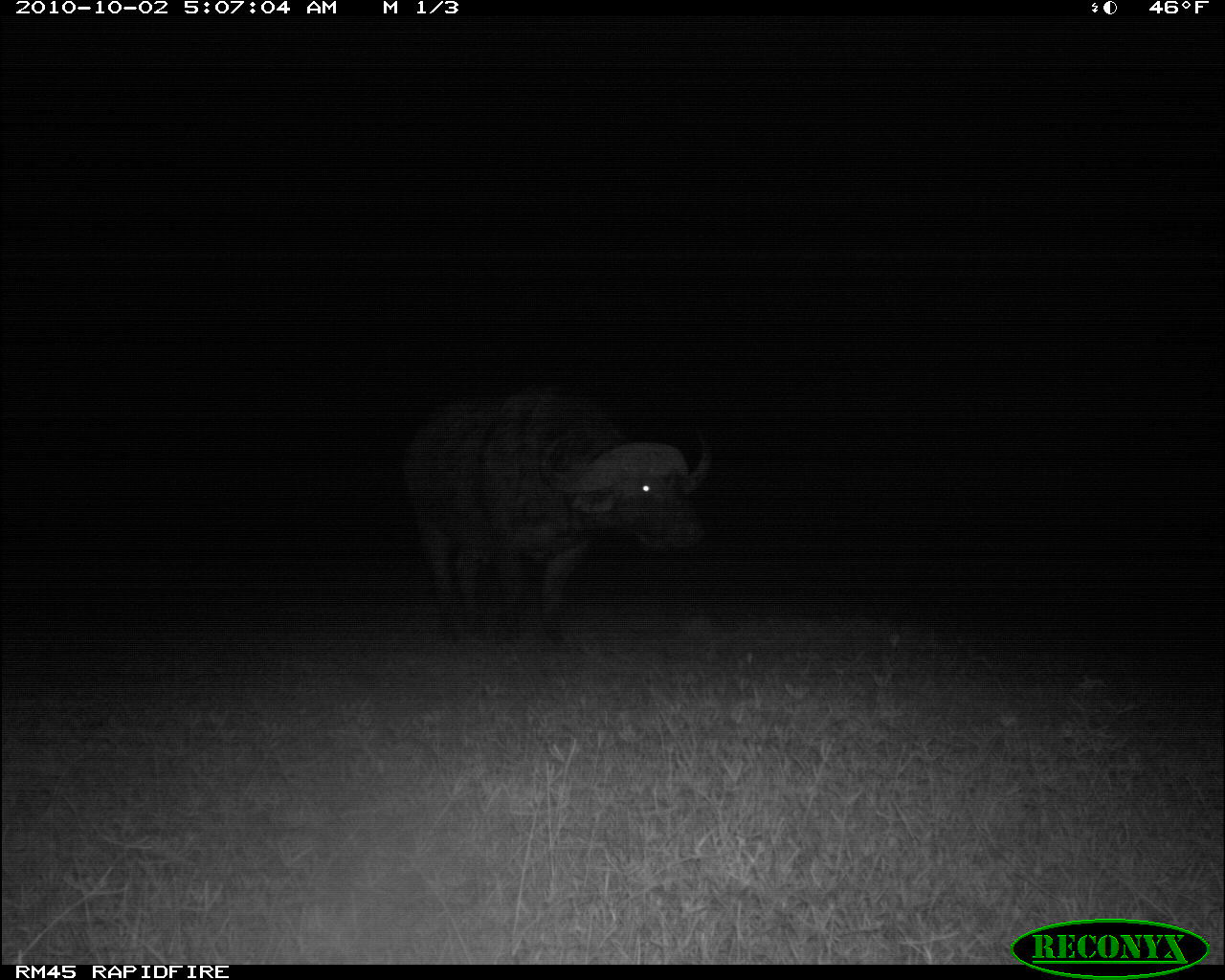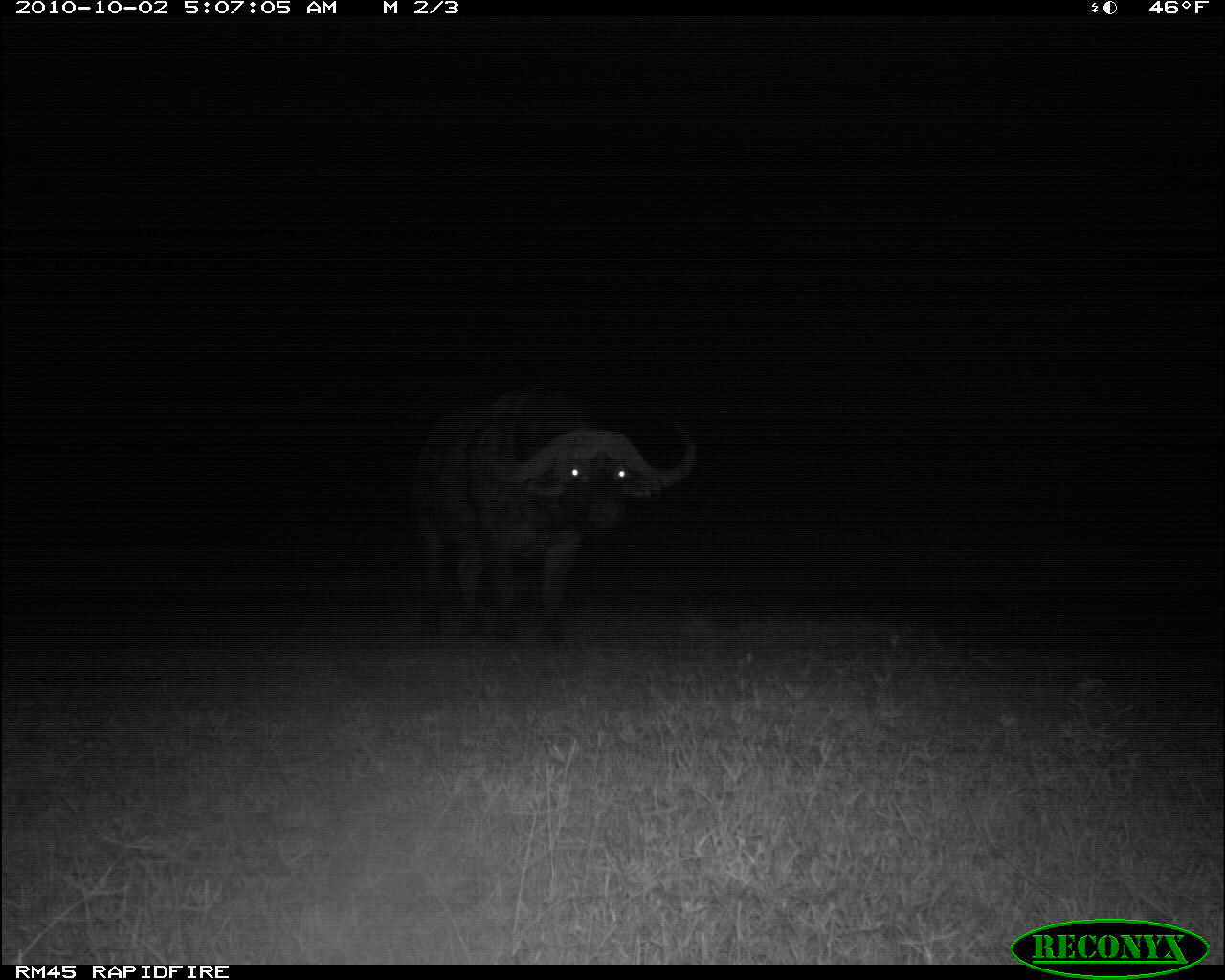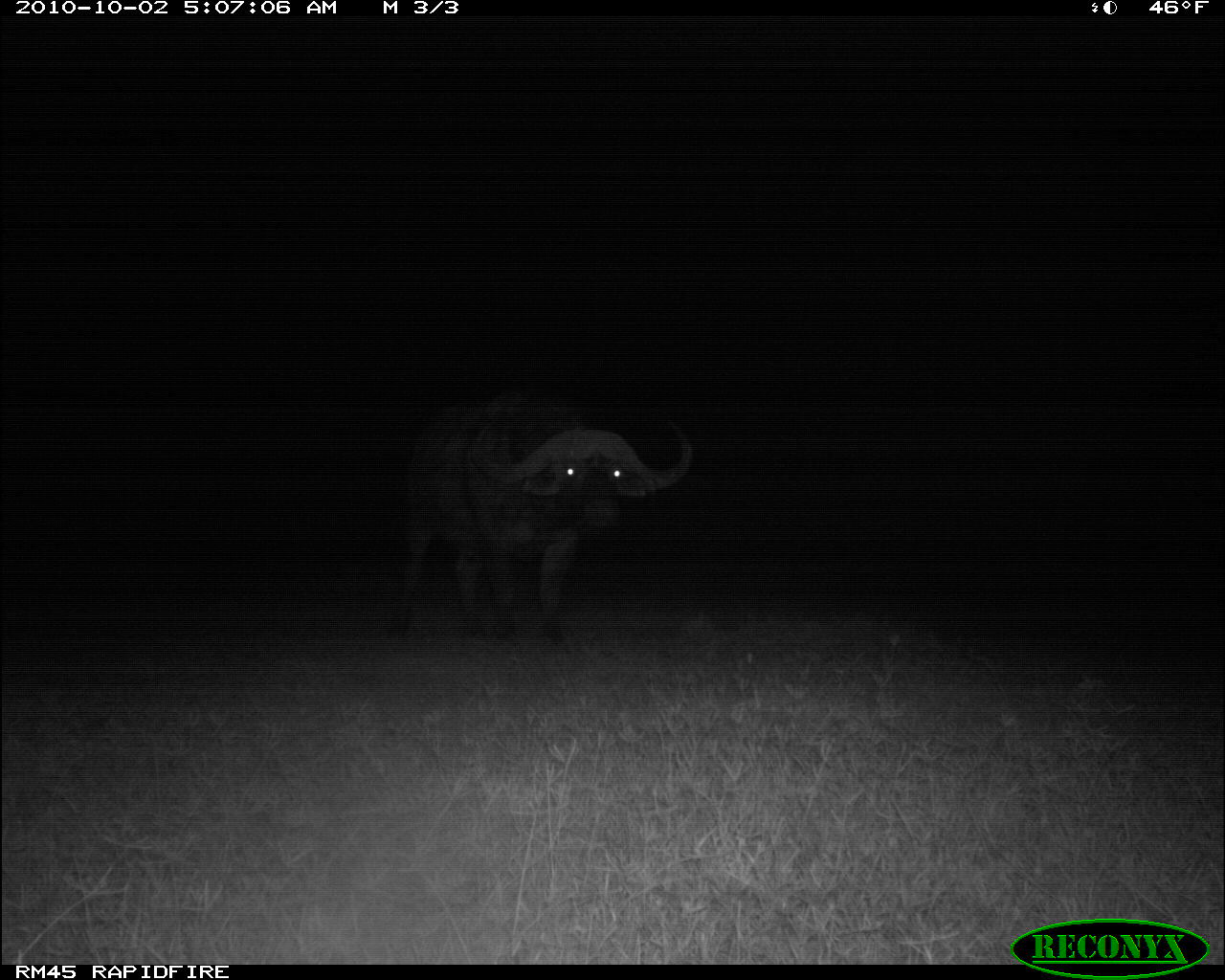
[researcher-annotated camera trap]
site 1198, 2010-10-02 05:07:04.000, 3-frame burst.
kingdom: Animalia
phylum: Chordata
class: Mammalia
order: Artiodactyla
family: Bovidae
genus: Syncerus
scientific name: Syncerus caffer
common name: african buffalo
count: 1